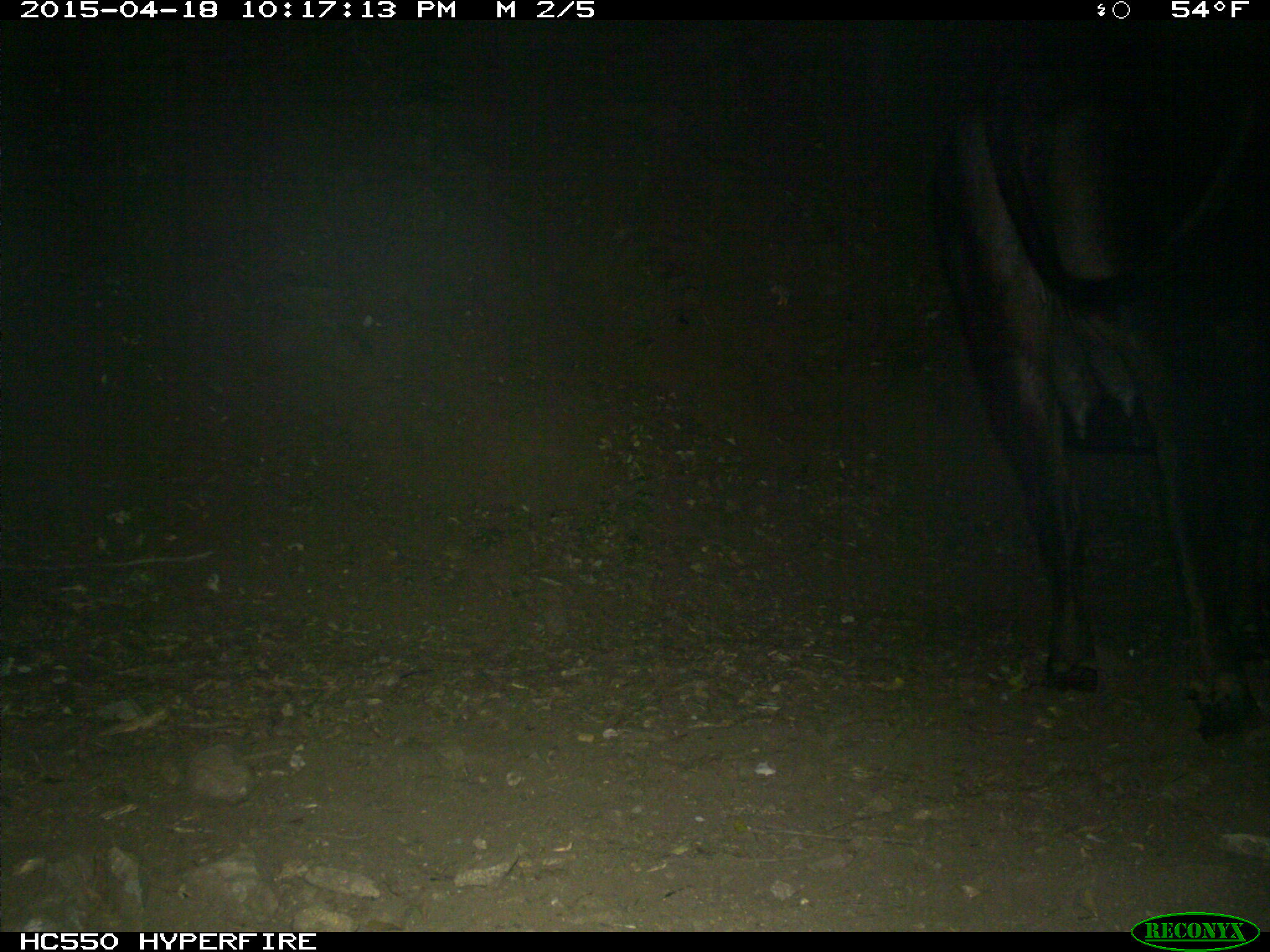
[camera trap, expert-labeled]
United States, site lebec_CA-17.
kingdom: Animalia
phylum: Chordata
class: Mammalia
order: Artiodactyla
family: Bovidae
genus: Bos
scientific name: Bos taurus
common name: domestic cow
Bos taurus (domestic cow).